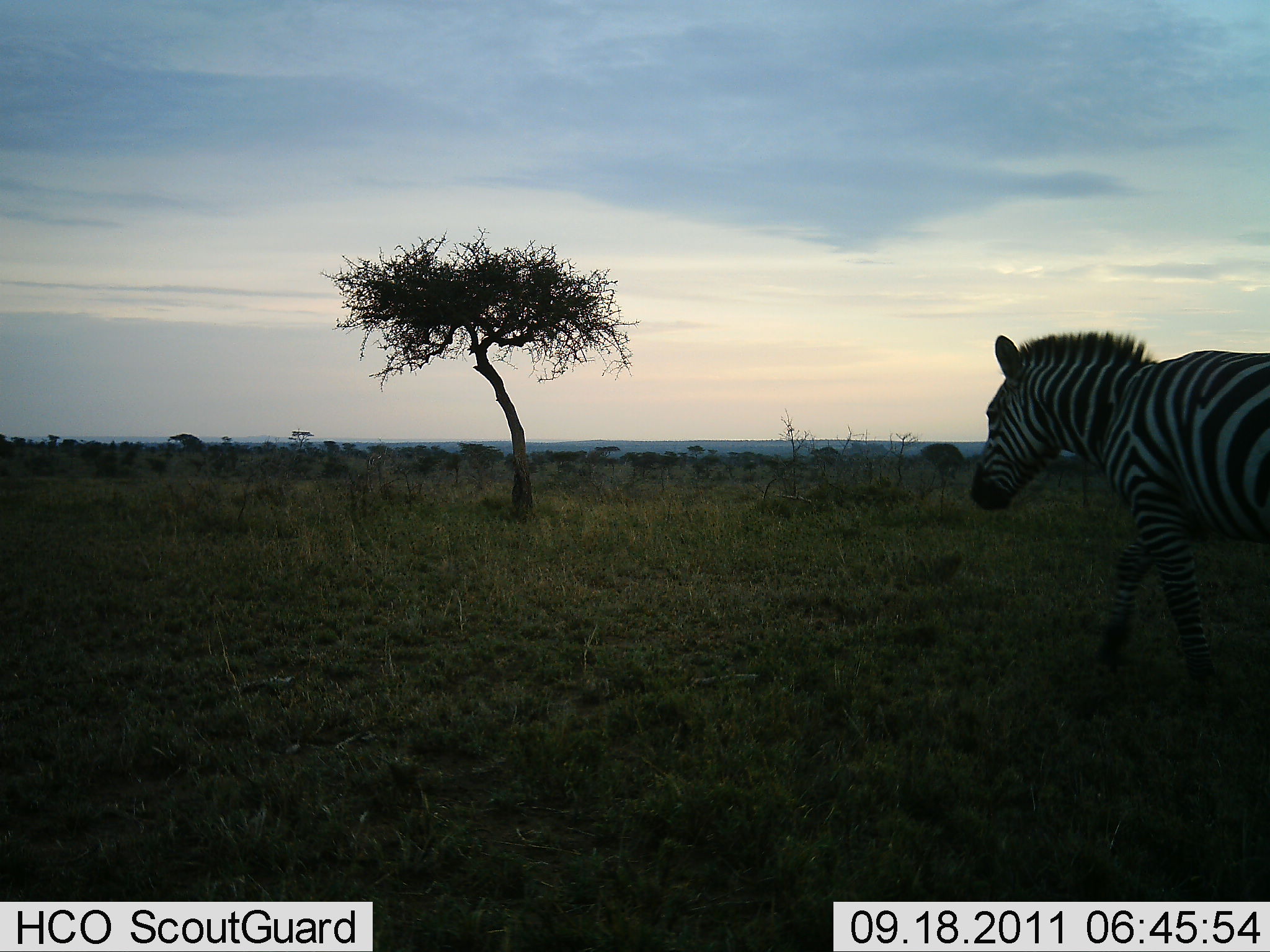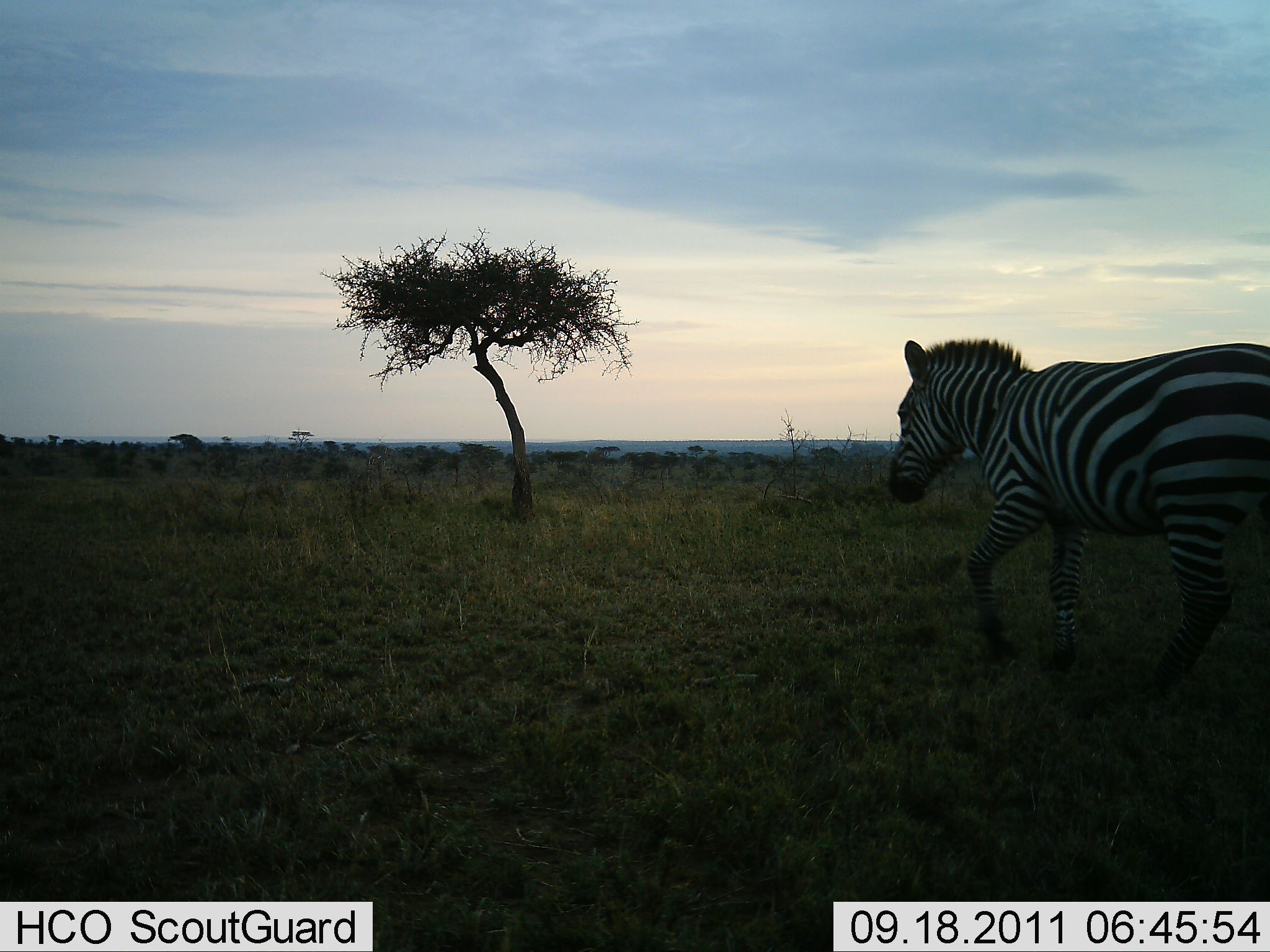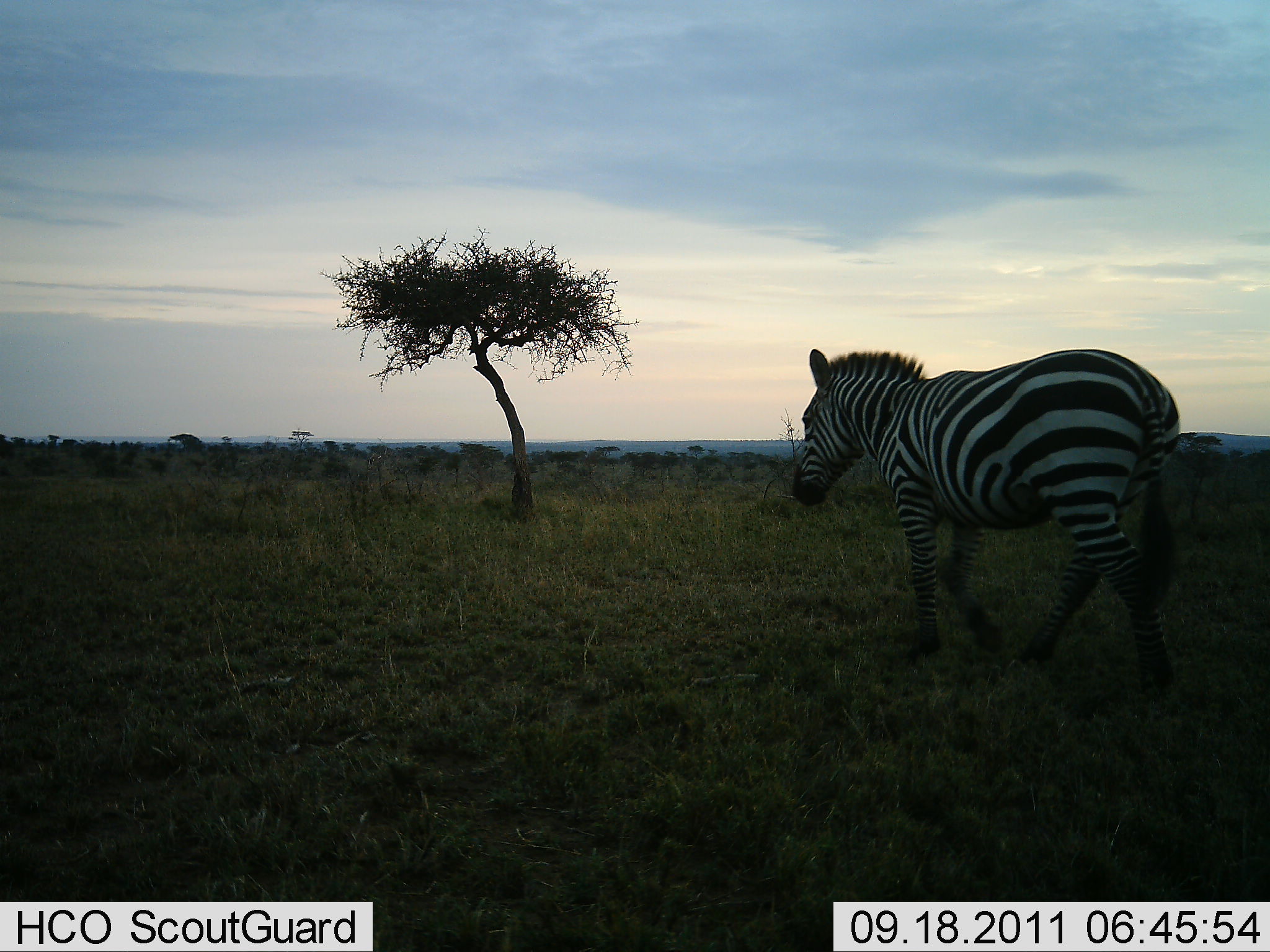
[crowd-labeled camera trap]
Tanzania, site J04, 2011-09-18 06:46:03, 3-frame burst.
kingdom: Animalia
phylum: Chordata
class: Mammalia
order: Perissodactyla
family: Equidae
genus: Equus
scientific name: Equus quagga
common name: plains zebra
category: zebra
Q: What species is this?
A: Zebra (plains zebra) (Equus quagga).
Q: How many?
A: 1.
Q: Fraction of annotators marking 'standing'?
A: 0%.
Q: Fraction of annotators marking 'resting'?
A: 0%.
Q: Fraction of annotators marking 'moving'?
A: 100%.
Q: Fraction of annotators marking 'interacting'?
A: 0%.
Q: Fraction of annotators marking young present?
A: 0%.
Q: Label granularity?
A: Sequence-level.